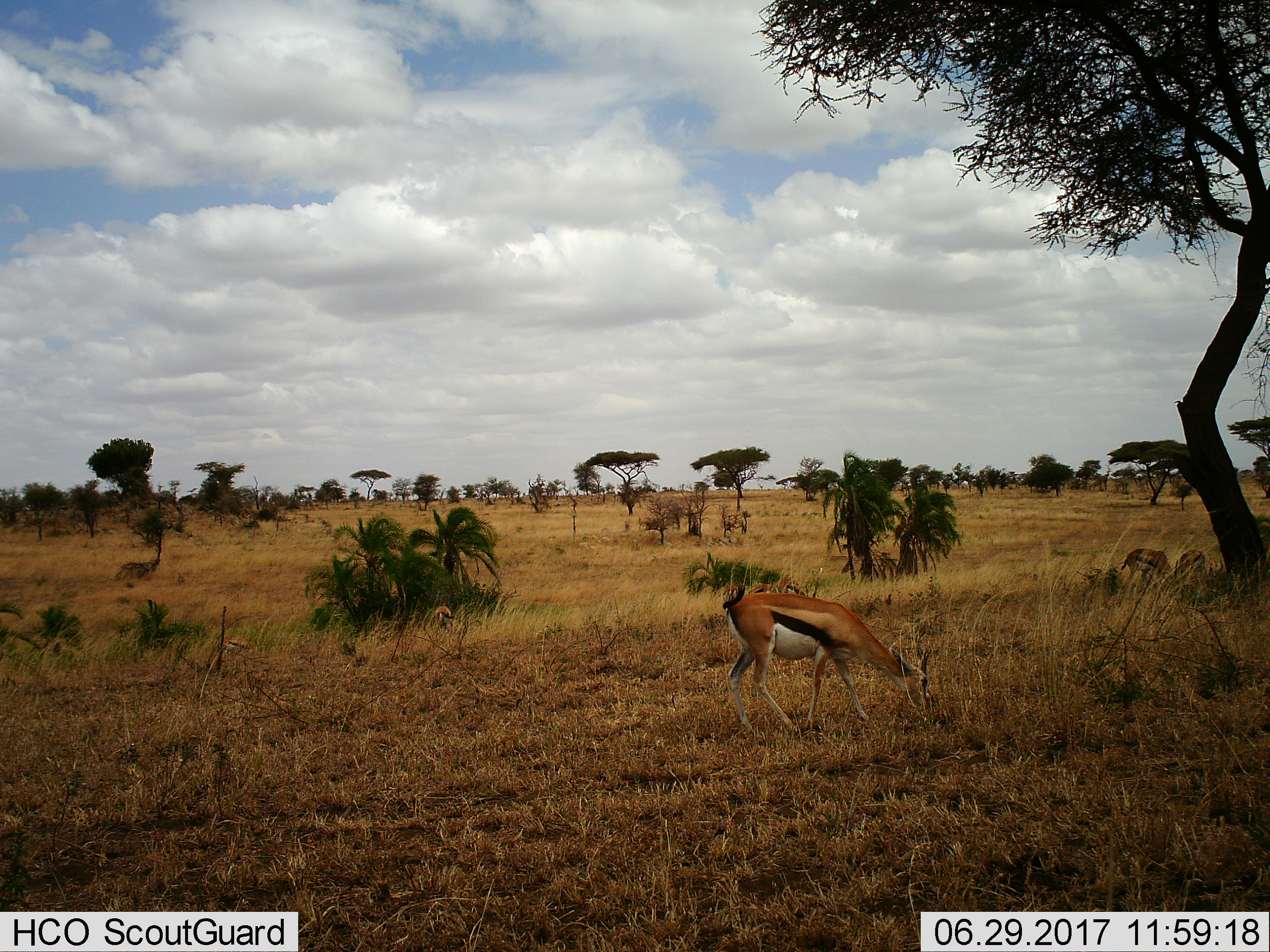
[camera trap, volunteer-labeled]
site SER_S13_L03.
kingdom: Animalia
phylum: Chordata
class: Mammalia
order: Artiodactyla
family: Bovidae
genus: Eudorcas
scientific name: Eudorcas thomsonii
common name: thomson's gazelle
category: gazellethomsons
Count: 7.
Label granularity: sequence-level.